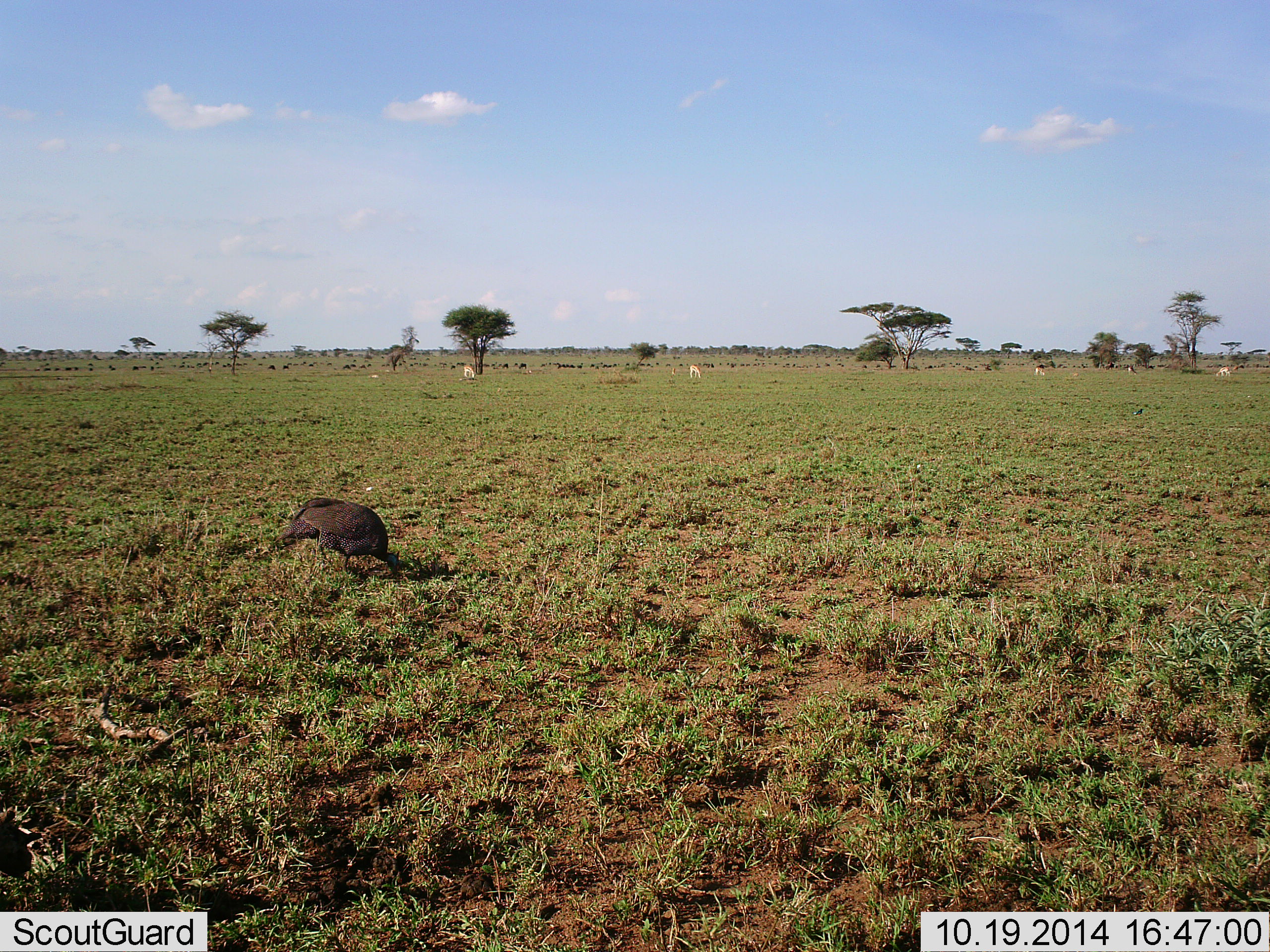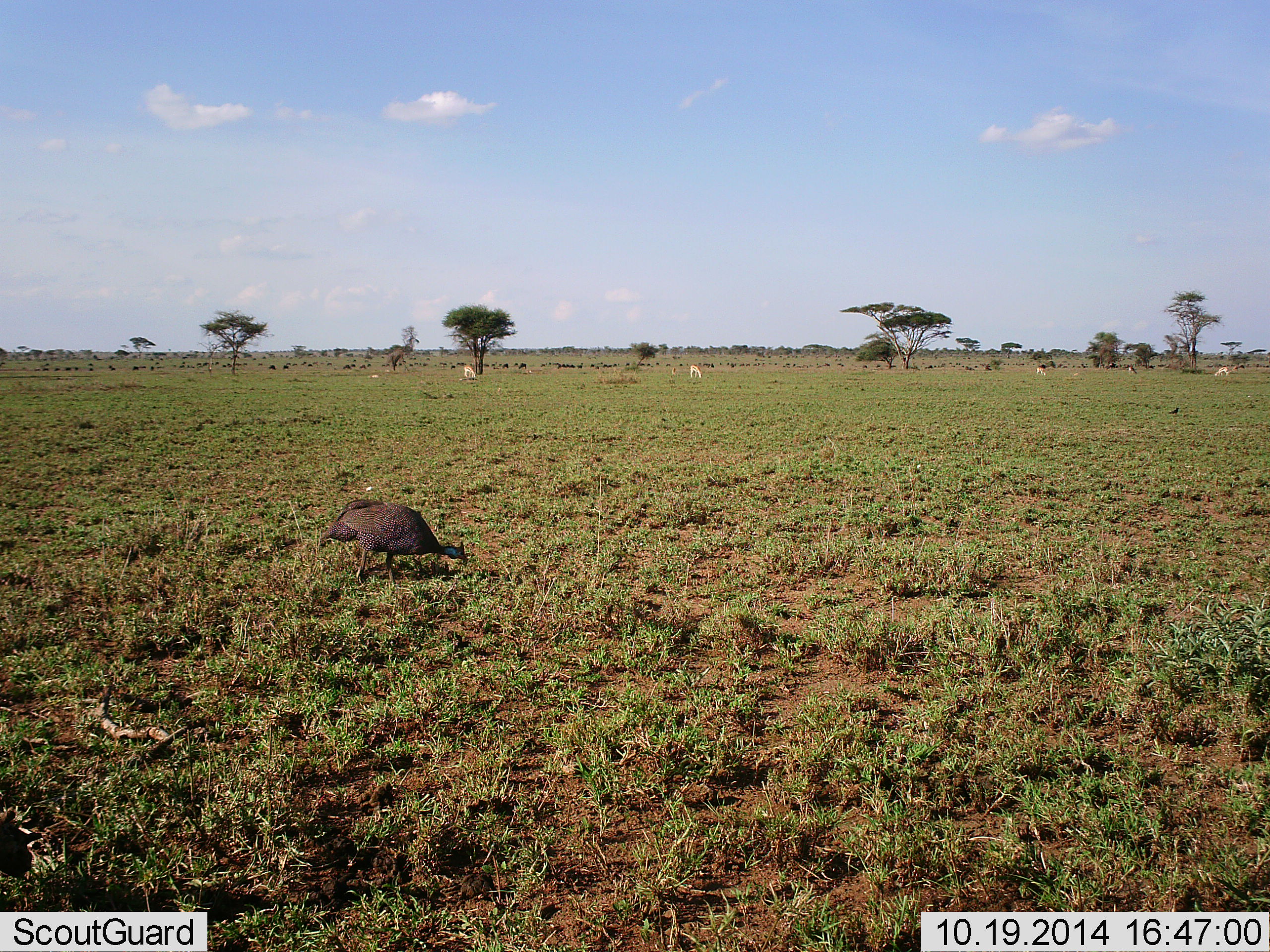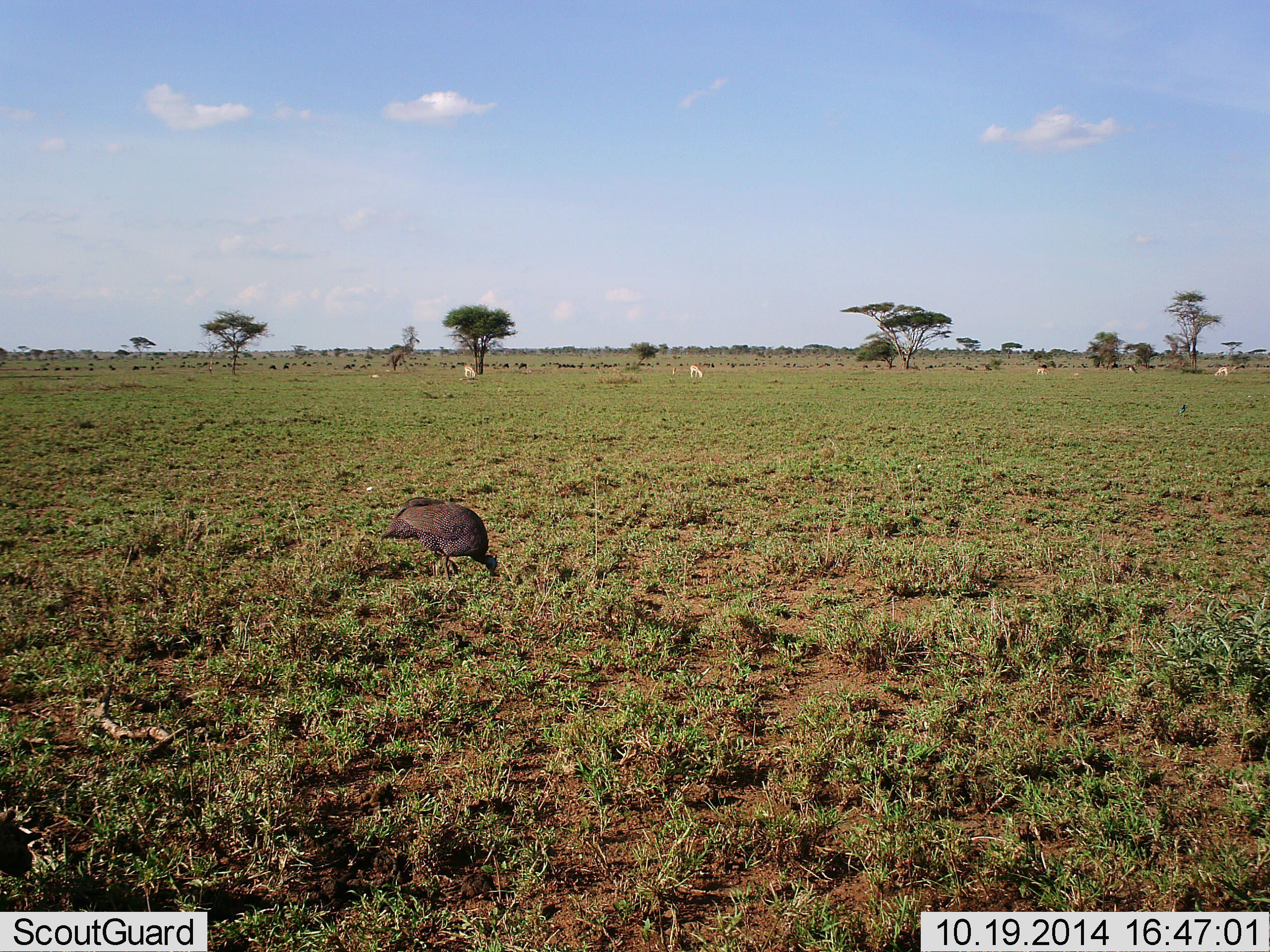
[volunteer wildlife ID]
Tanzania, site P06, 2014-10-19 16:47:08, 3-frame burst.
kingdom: Animalia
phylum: Chordata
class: Mammalia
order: Artiodactyla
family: Bovidae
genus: Nanger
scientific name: Nanger granti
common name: grant's gazelle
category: gazellegrants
Gazellegrants (grant's gazelle) (Nanger granti), count 4. Behavior (volunteer vote fractions): standing 43%, resting 0%, moving 0%, interacting 0%. Young present (vote fraction): 0%. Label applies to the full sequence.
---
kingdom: Animalia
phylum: Chordata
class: Aves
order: Galliformes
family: Numididae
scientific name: Numididae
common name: guinea fowl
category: guineafowl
Guineafowl (guinea fowl) (Numididae), count 1. Behavior (volunteer vote fractions): standing 4%, resting 0%, moving 35%, interacting 0%. Young present (vote fraction): 0%. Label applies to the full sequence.